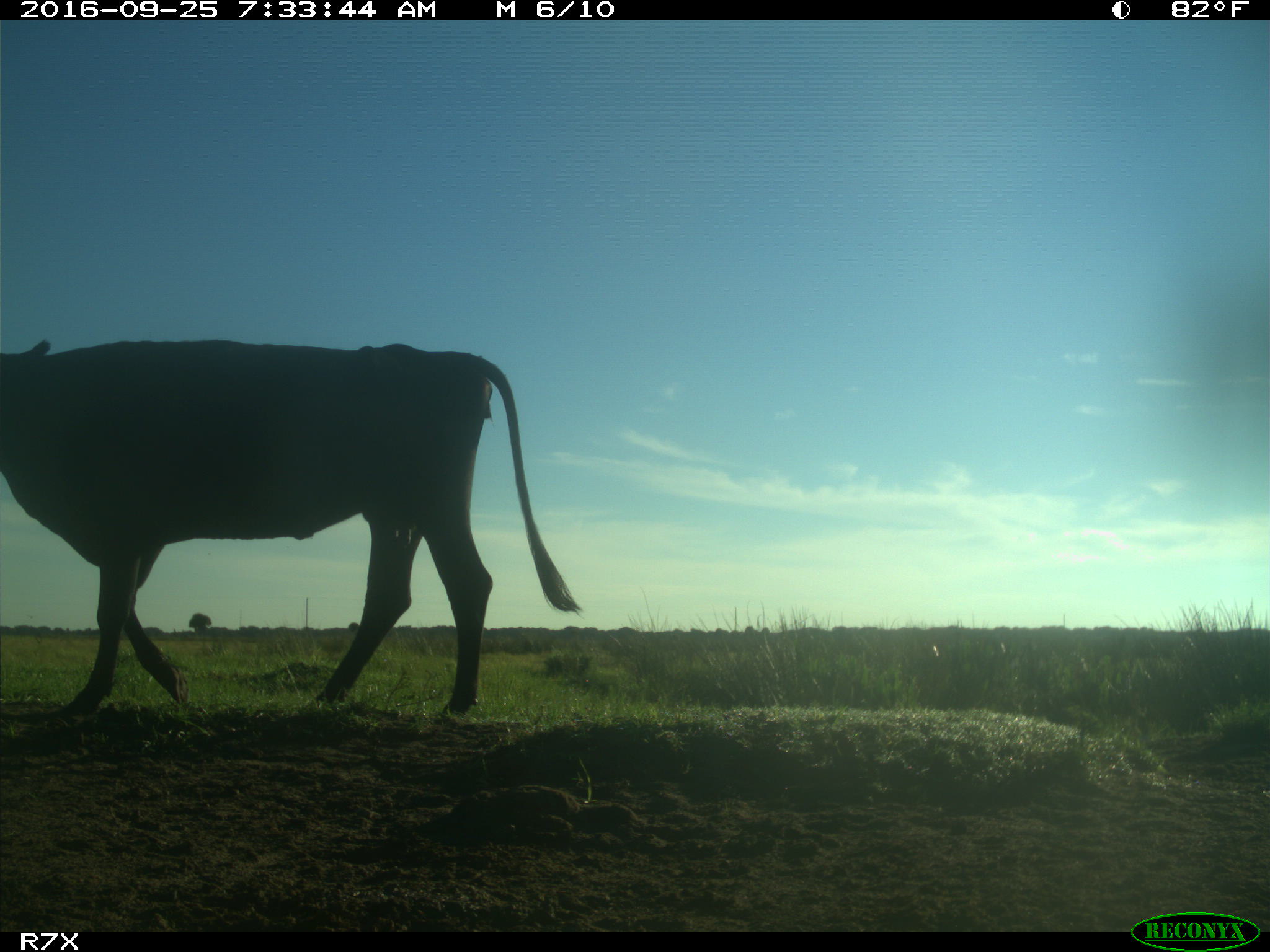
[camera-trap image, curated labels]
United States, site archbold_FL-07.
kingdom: Animalia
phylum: Chordata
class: Mammalia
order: Artiodactyla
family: Bovidae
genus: Bos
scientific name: Bos taurus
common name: domestic cow